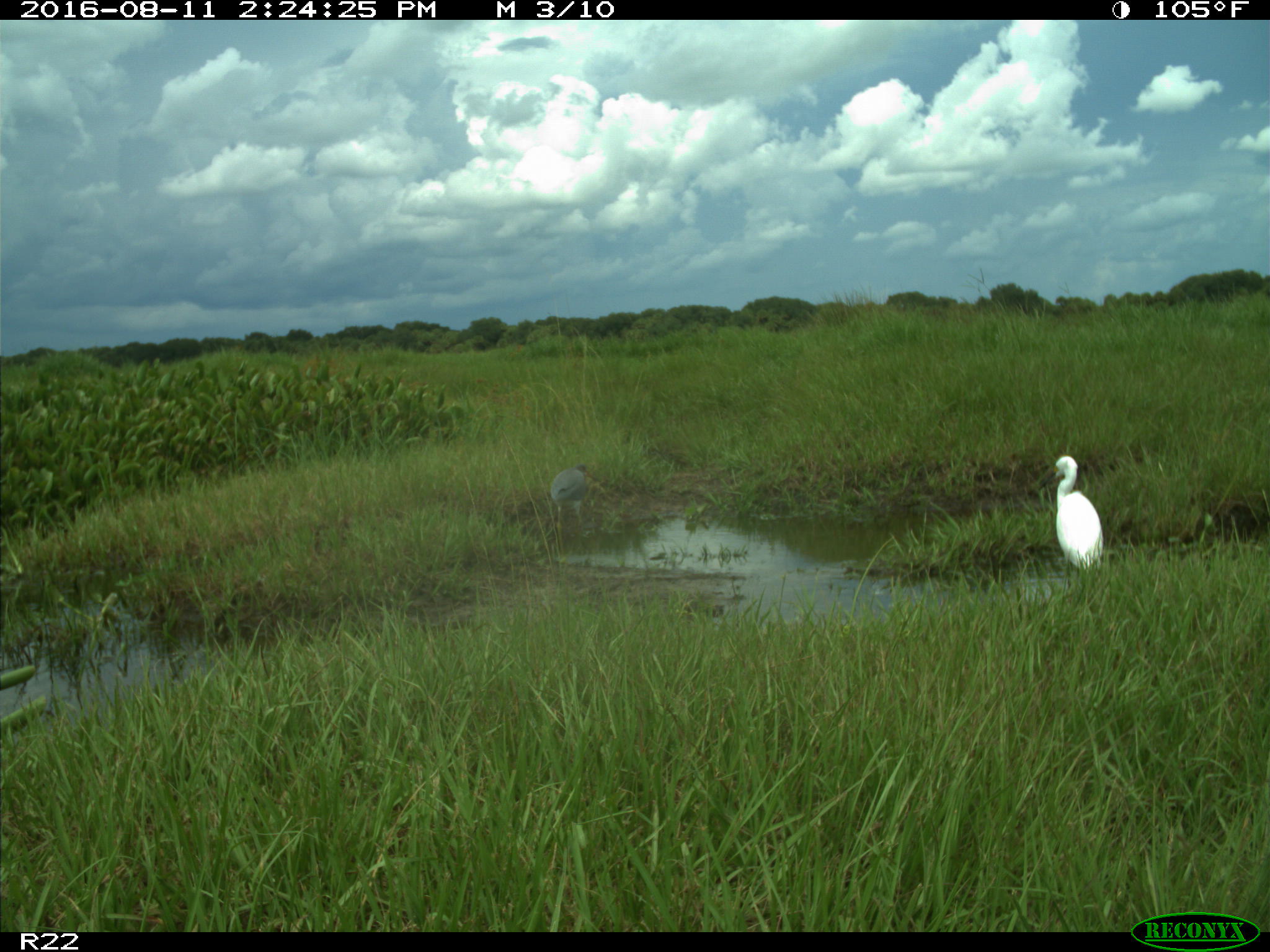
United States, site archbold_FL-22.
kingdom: Animalia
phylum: Chordata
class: Aves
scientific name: Aves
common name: birds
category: unidentified bird